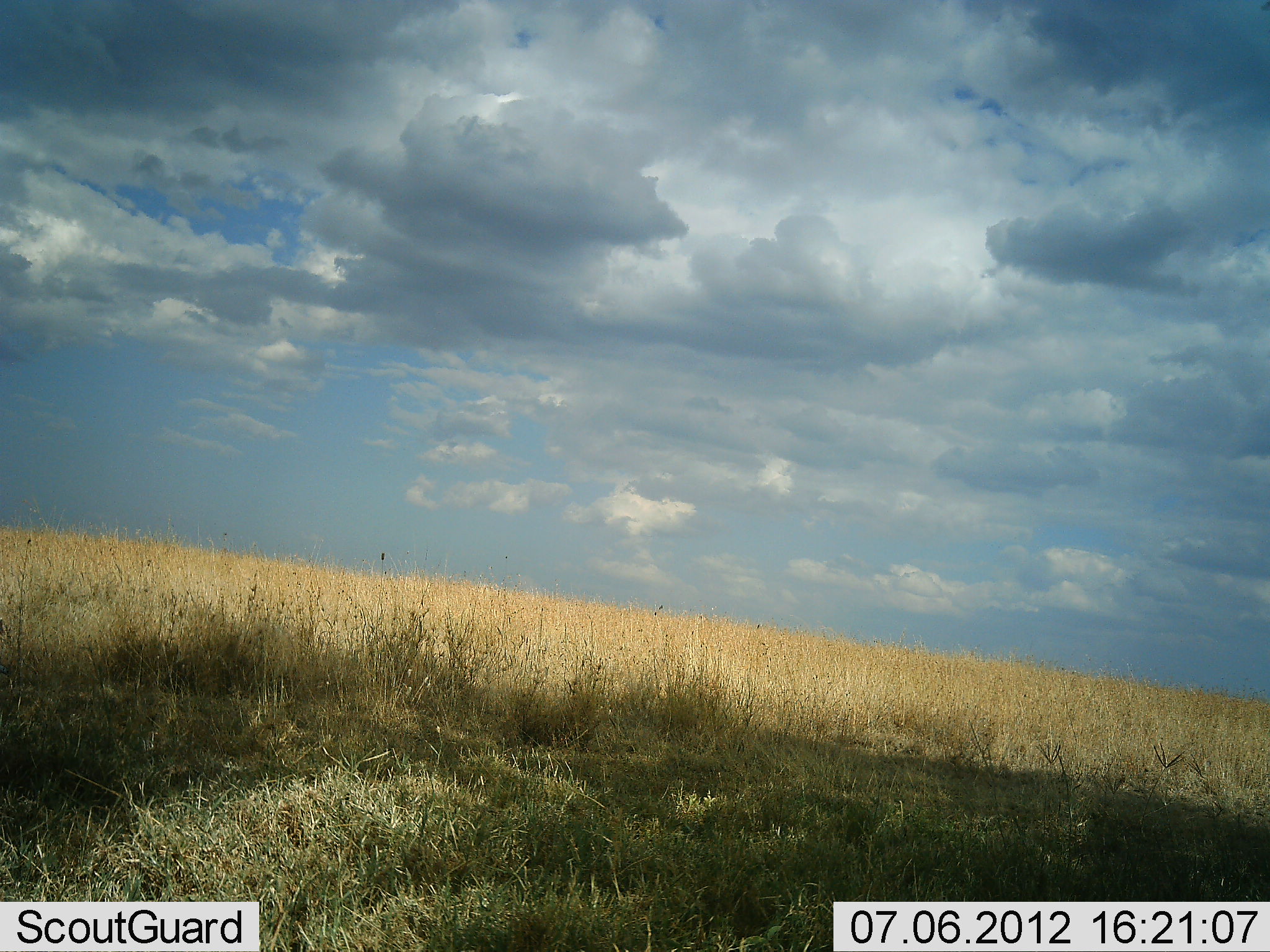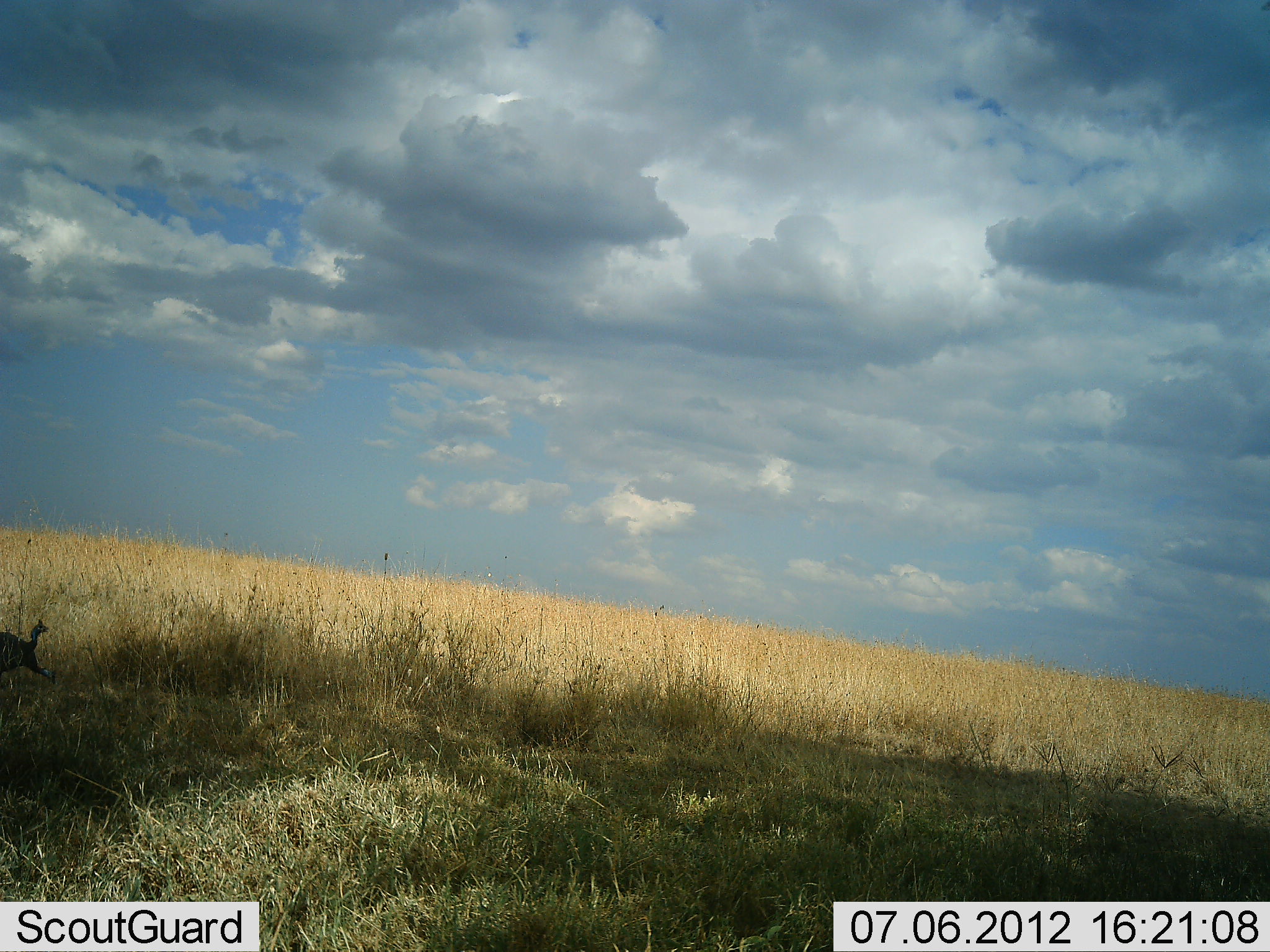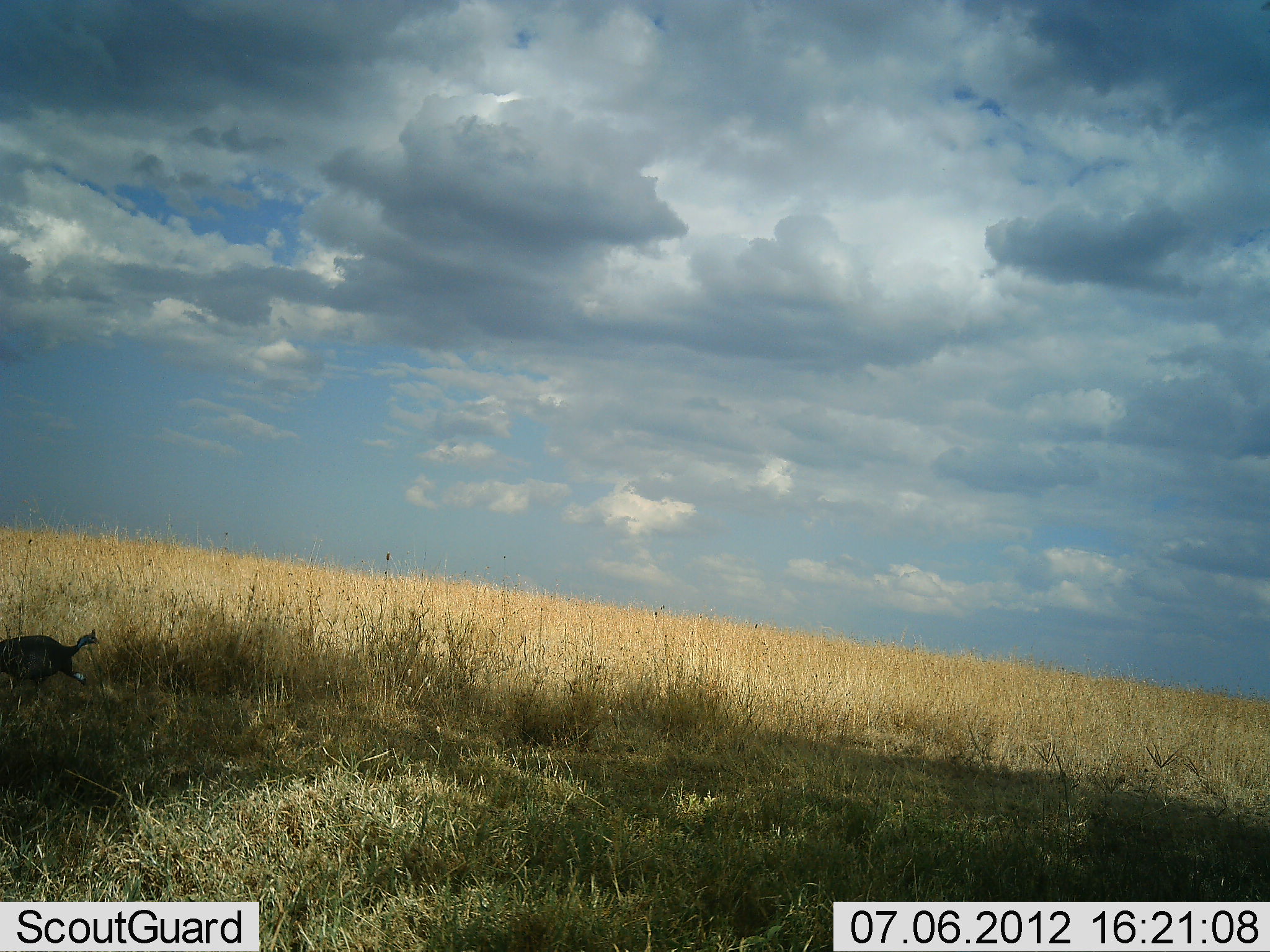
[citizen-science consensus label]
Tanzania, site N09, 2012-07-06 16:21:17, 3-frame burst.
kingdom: Animalia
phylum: Chordata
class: Aves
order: Galliformes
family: Numididae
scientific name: Numididae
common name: guinea fowl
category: guineafowl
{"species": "guineafowl (guinea fowl) (Numididae)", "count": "1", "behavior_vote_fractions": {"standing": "0%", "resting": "0%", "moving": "100%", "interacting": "0%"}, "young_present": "0%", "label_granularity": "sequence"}